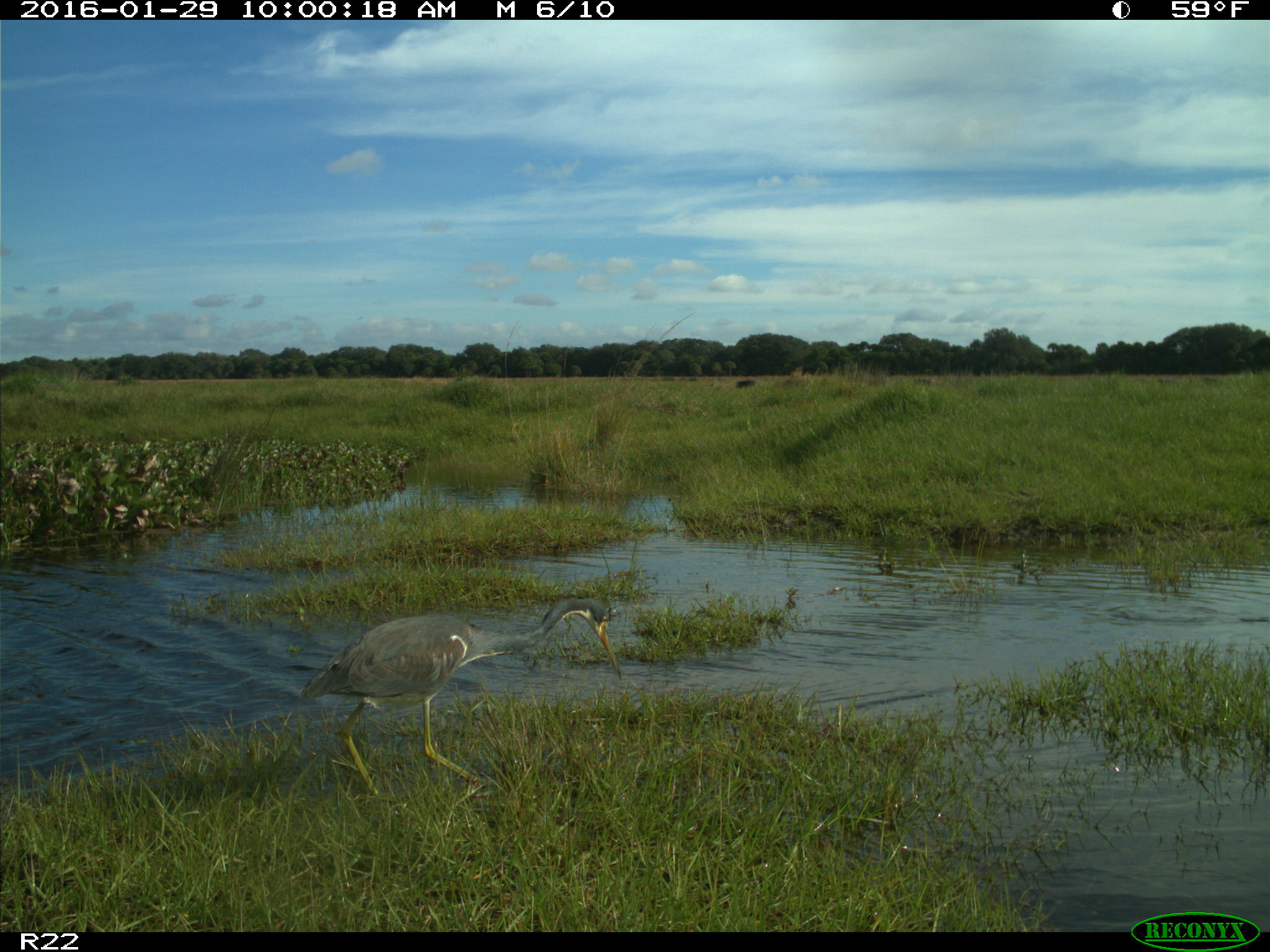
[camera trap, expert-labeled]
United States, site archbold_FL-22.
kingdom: Animalia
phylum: Chordata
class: Aves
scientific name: Aves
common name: birds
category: unidentified bird